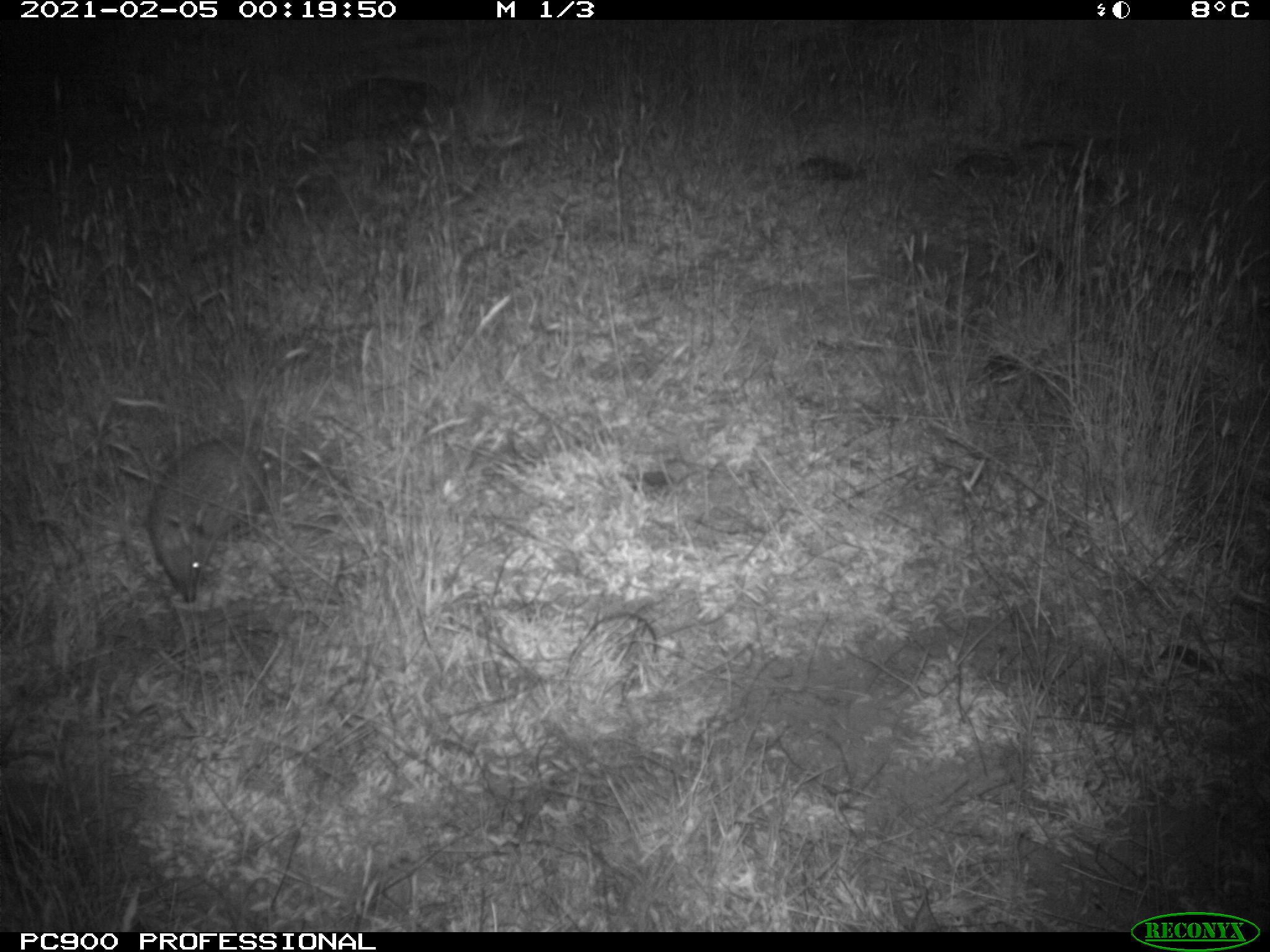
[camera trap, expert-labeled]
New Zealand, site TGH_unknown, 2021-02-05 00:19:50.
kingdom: Animalia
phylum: Chordata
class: Mammalia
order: Eulipotyphla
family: Erinaceidae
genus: Erinaceus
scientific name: Erinaceus europaeus europaeus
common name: european hedgehog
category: hedgehog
Hedgehog (european hedgehog) (Erinaceus europaeus europaeus).